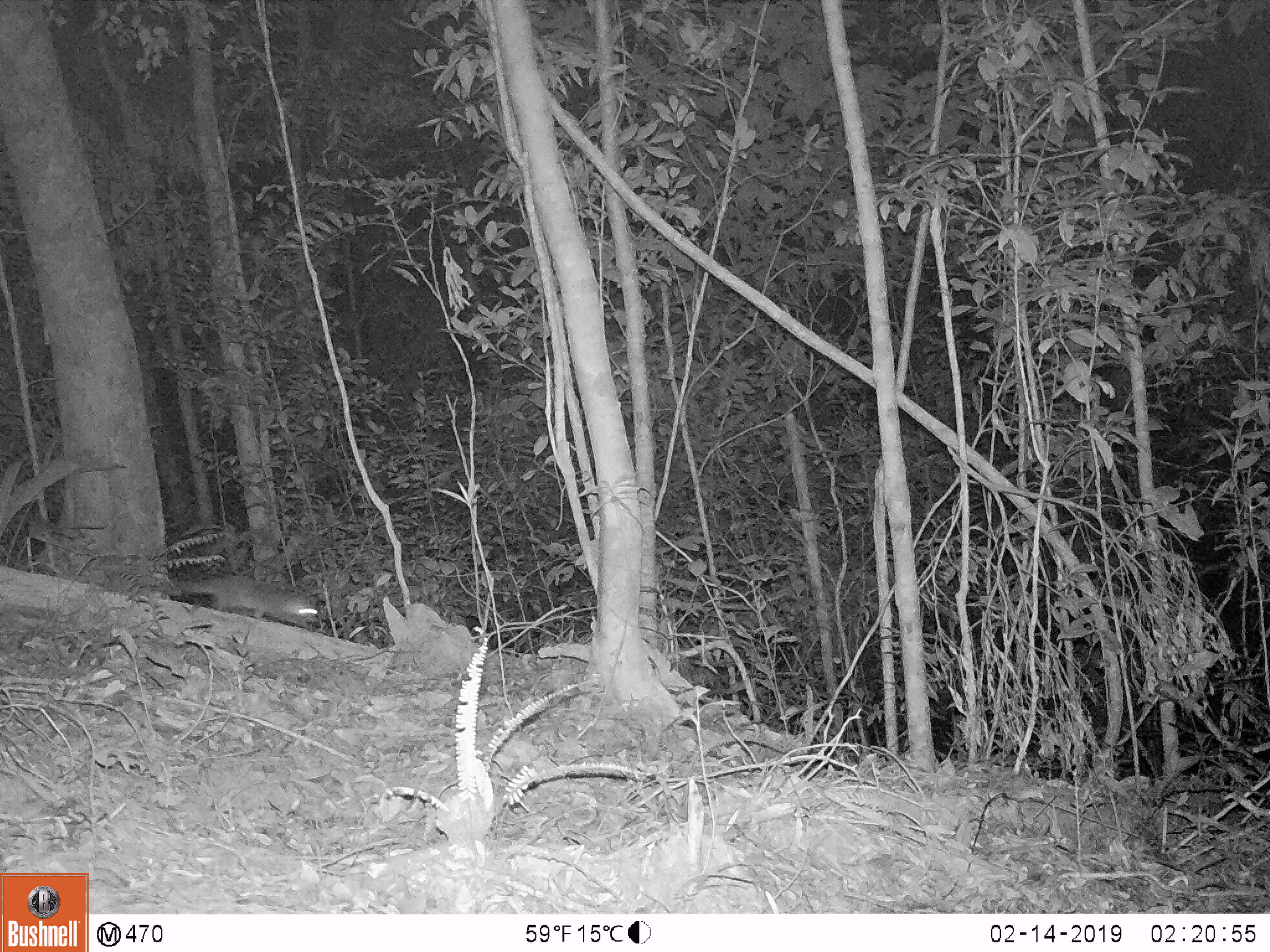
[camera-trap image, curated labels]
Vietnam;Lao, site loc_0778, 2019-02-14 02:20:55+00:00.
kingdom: Animalia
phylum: Chordata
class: Mammalia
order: Carnivora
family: Mustelidae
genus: Melogale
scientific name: Melogale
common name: ferret badger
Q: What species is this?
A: Ferret badger (Melogale).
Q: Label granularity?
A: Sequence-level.